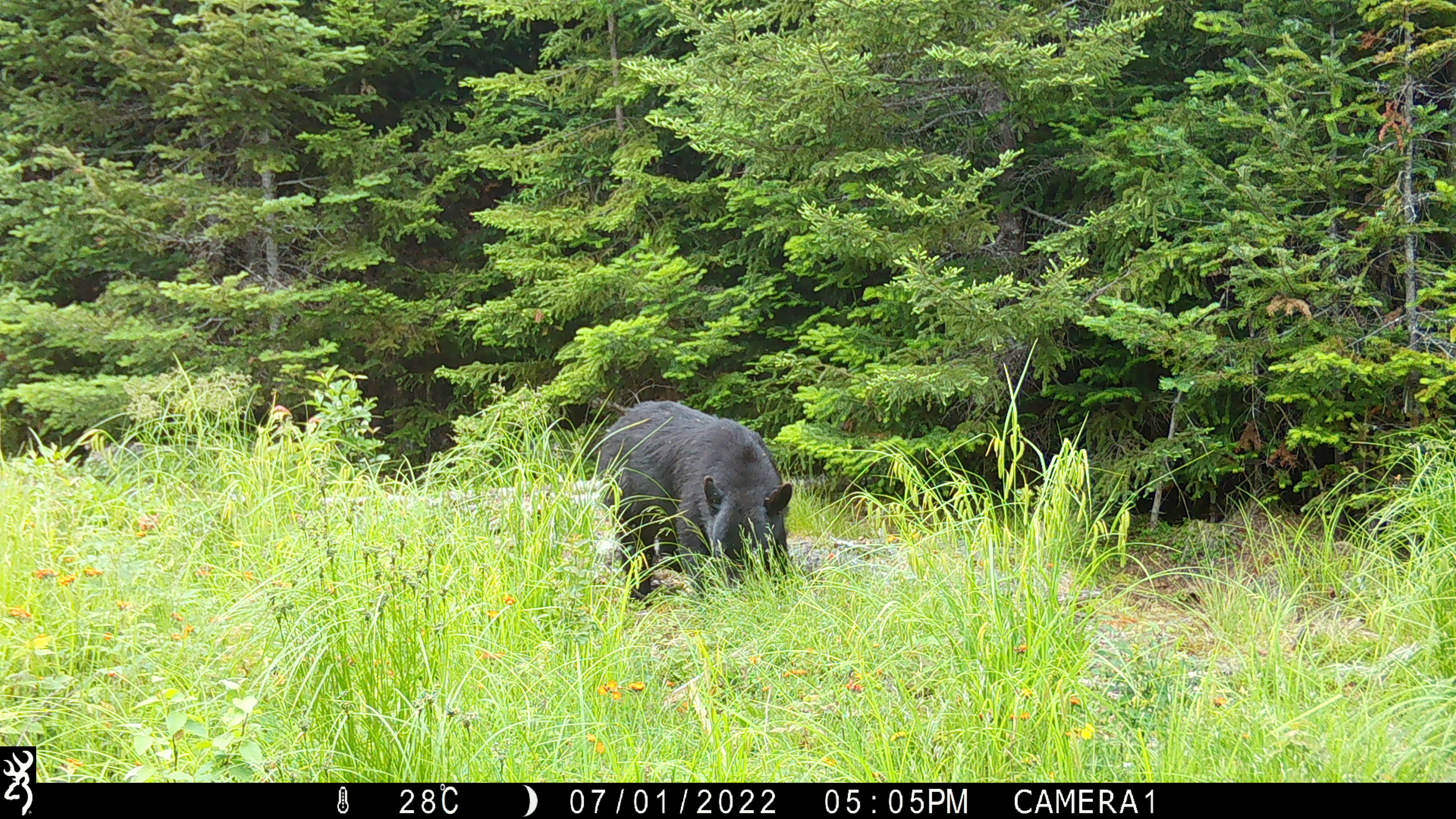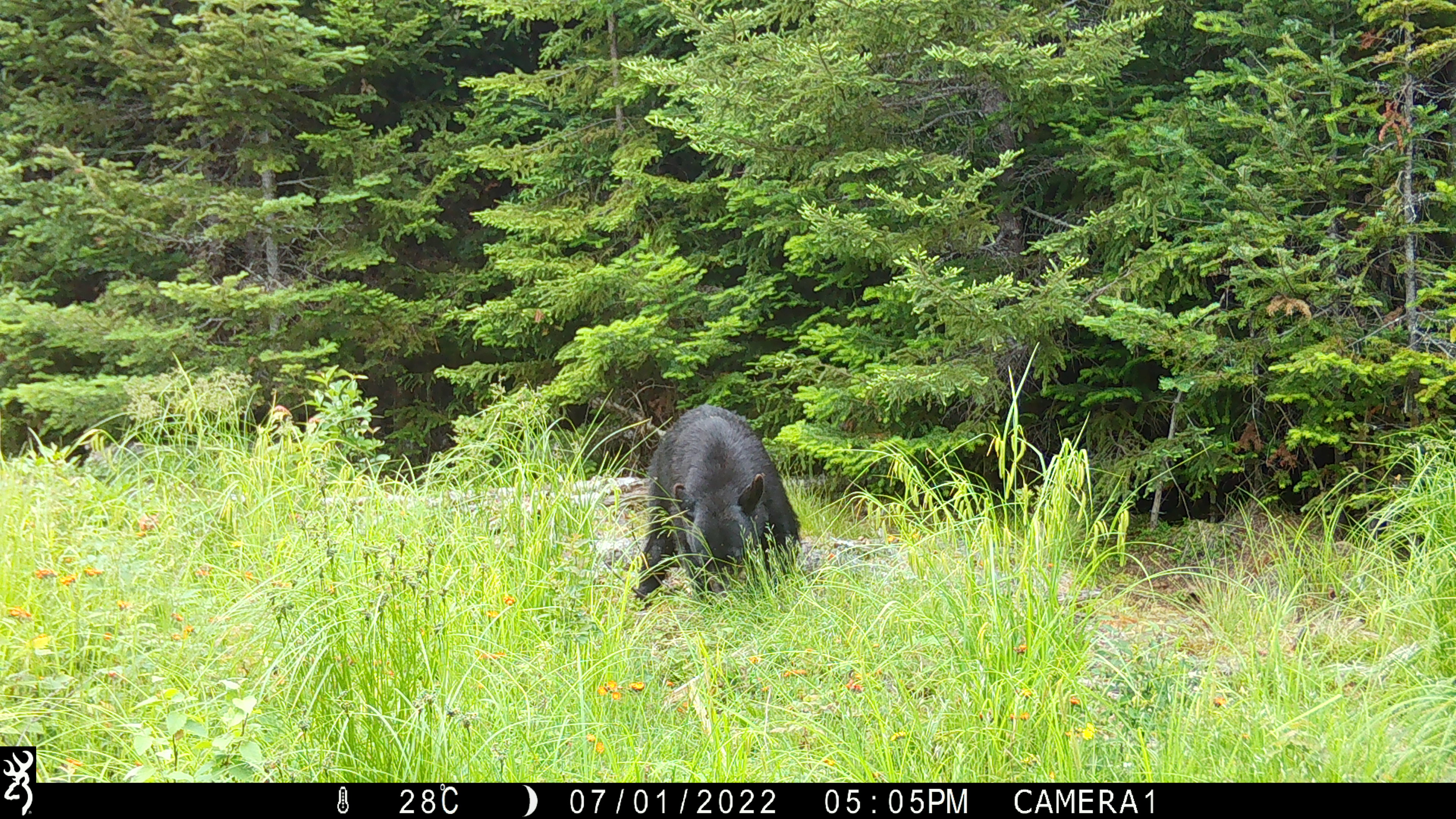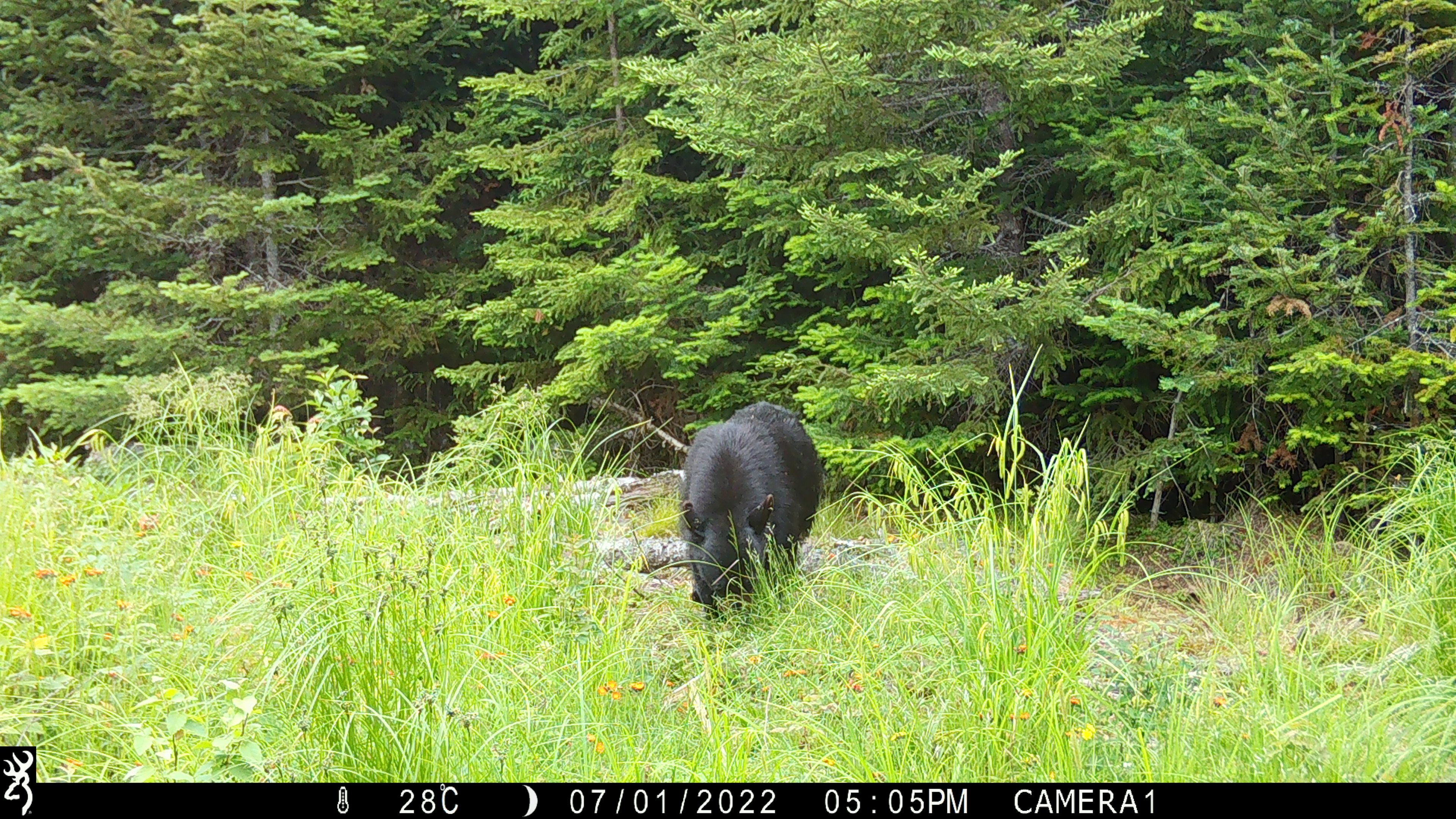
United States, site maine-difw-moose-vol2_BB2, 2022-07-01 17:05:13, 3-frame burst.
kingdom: Animalia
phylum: Chordata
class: Mammalia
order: Carnivora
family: Ursidae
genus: Ursus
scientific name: Ursus americanus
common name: black bear